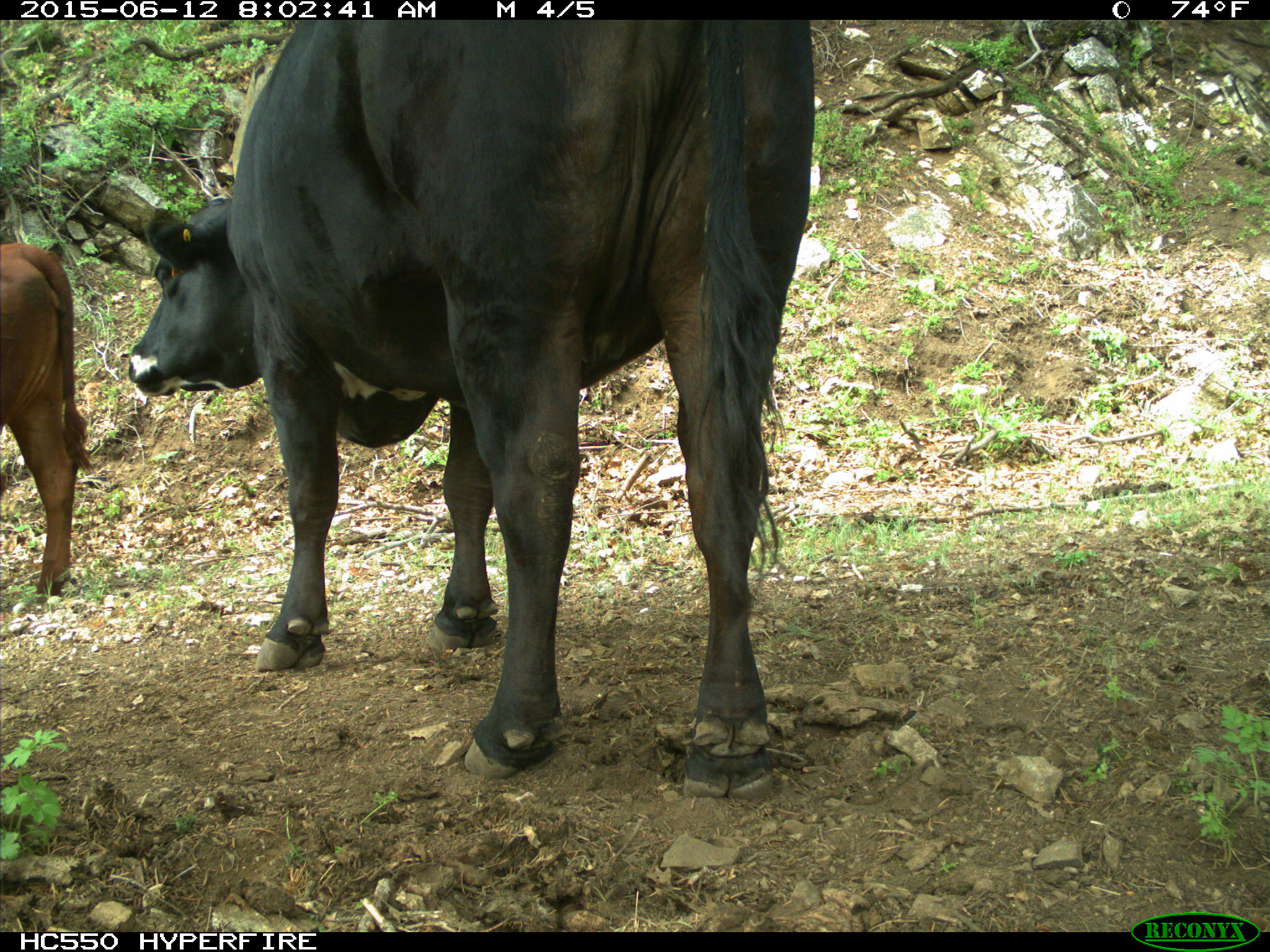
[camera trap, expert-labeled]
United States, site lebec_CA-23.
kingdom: Animalia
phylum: Chordata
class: Mammalia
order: Artiodactyla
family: Bovidae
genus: Bos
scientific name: Bos taurus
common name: domestic cow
Bos taurus (domestic cow).